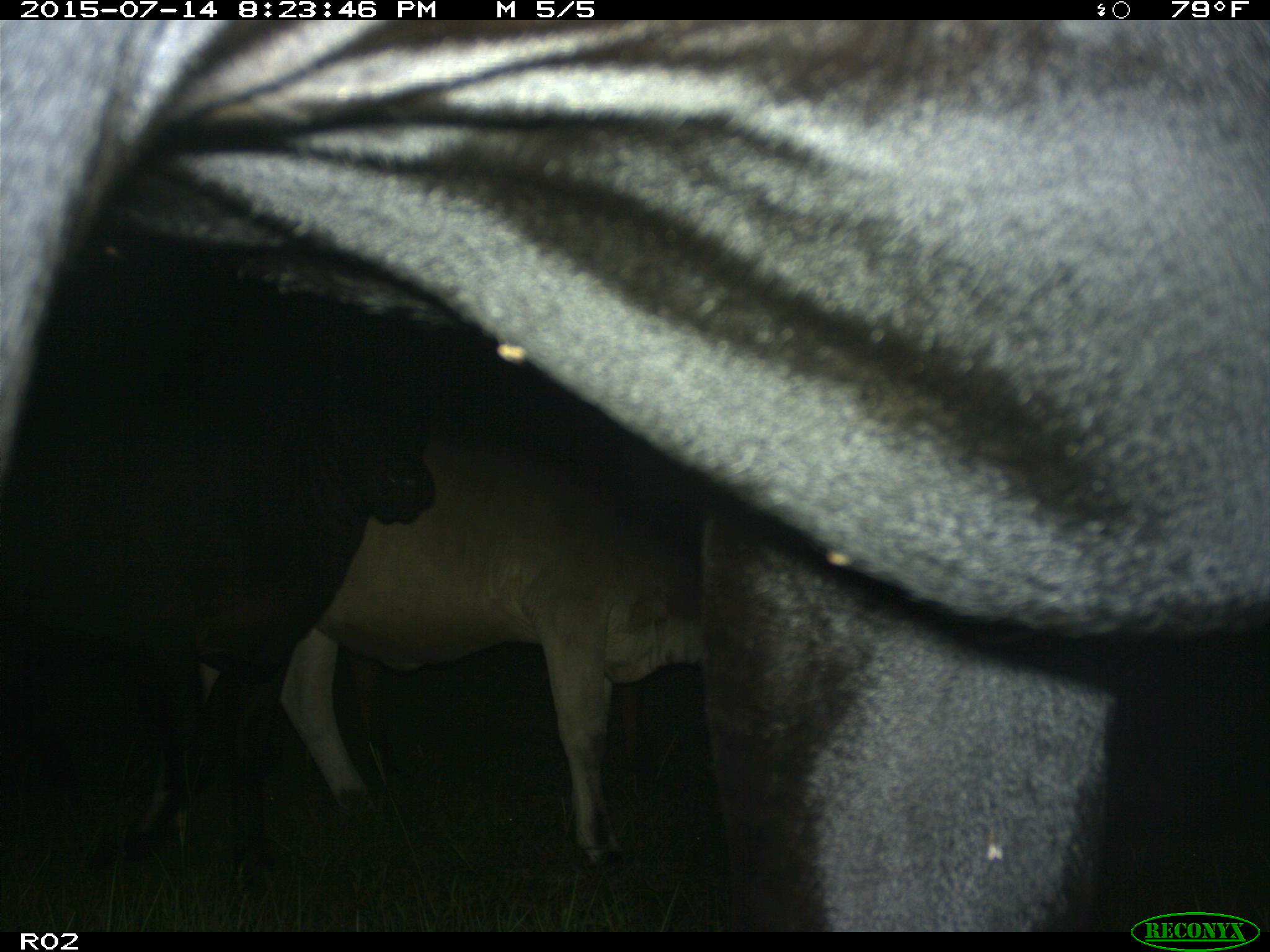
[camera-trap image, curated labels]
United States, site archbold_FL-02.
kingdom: Animalia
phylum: Chordata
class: Mammalia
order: Artiodactyla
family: Bovidae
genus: Bos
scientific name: Bos taurus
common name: domestic cow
Bos taurus (domestic cow).